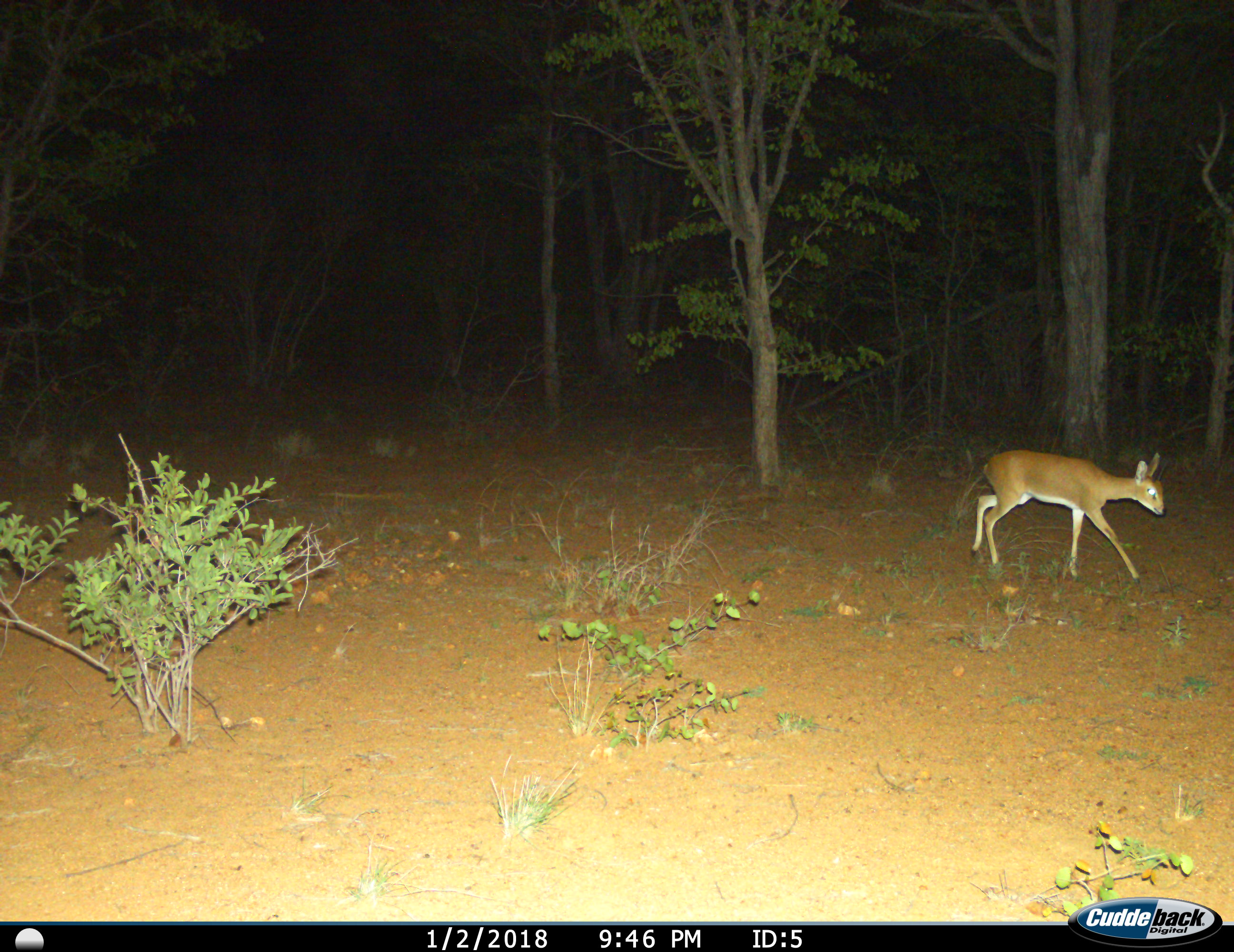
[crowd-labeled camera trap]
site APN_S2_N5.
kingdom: Animalia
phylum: Chordata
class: Mammalia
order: Artiodactyla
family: Bovidae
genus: Raphicerus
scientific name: Raphicerus campestris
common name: steenbok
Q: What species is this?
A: Steenbok (Raphicerus campestris).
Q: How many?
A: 1.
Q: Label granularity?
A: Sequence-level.